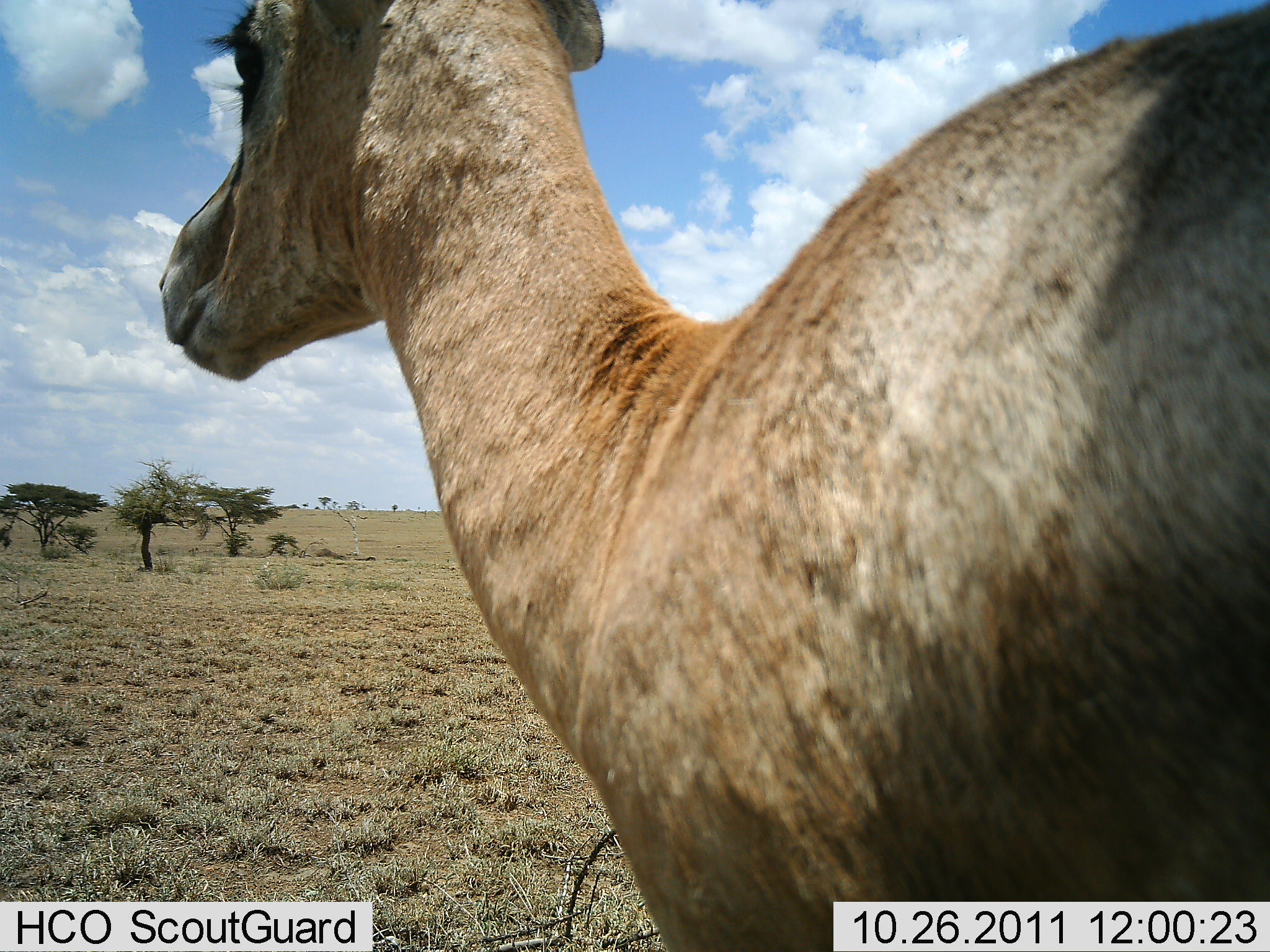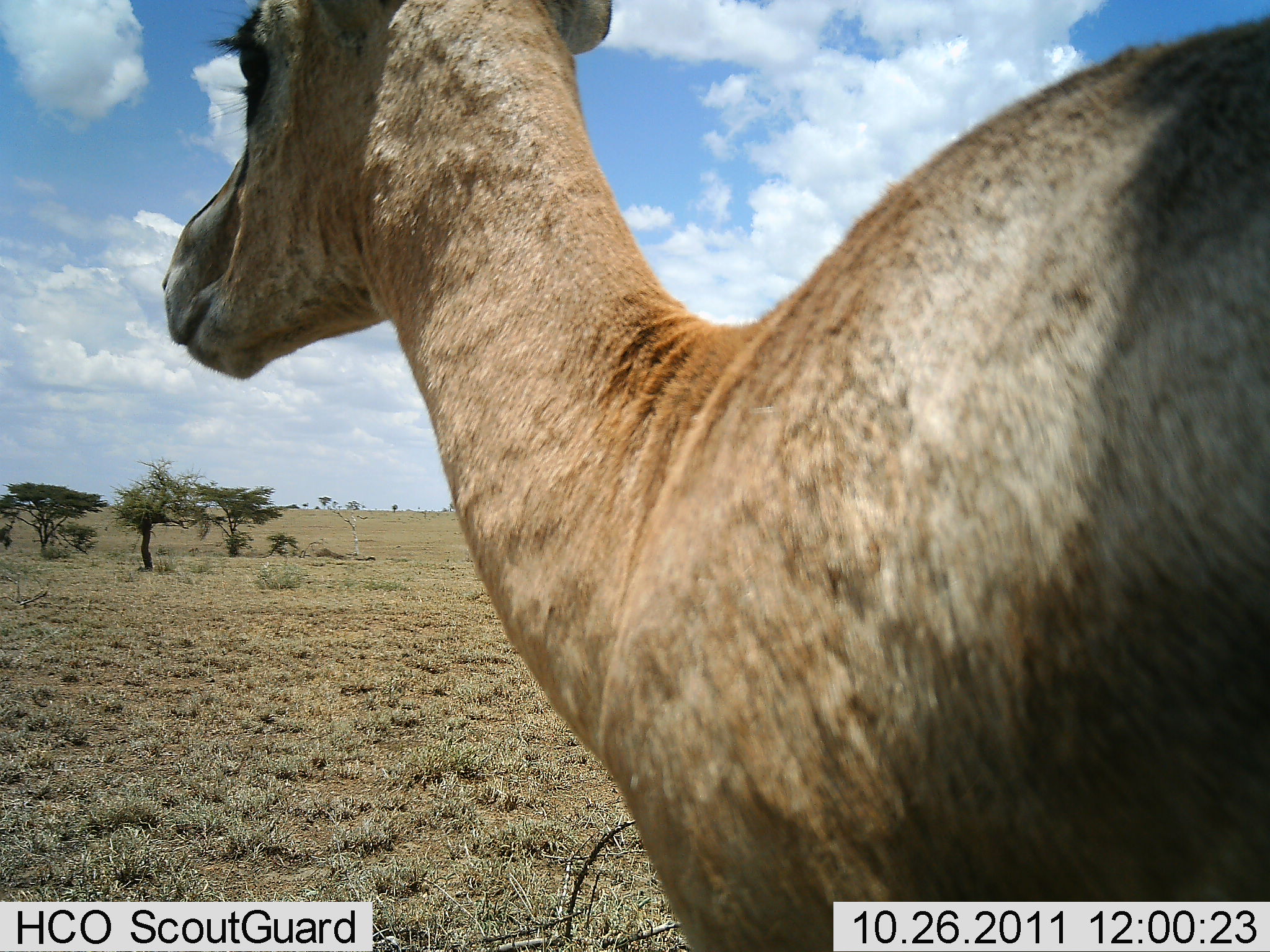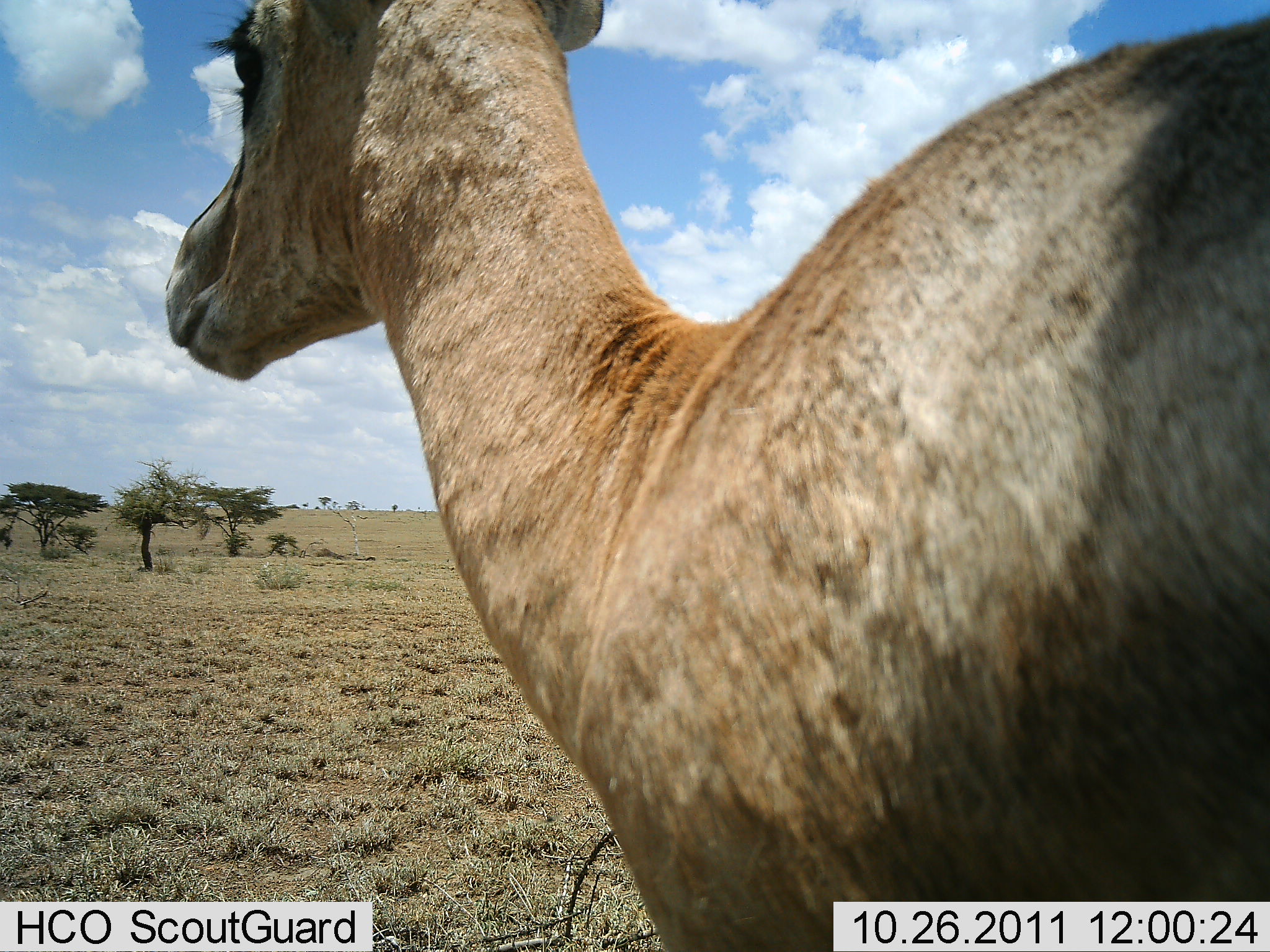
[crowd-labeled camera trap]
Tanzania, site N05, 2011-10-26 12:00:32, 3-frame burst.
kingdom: Animalia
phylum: Chordata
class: Mammalia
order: Artiodactyla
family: Bovidae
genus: Nanger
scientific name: Nanger granti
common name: grant's gazelle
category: gazellegrants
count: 1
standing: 91%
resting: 0%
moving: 9%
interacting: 0%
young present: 0%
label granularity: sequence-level